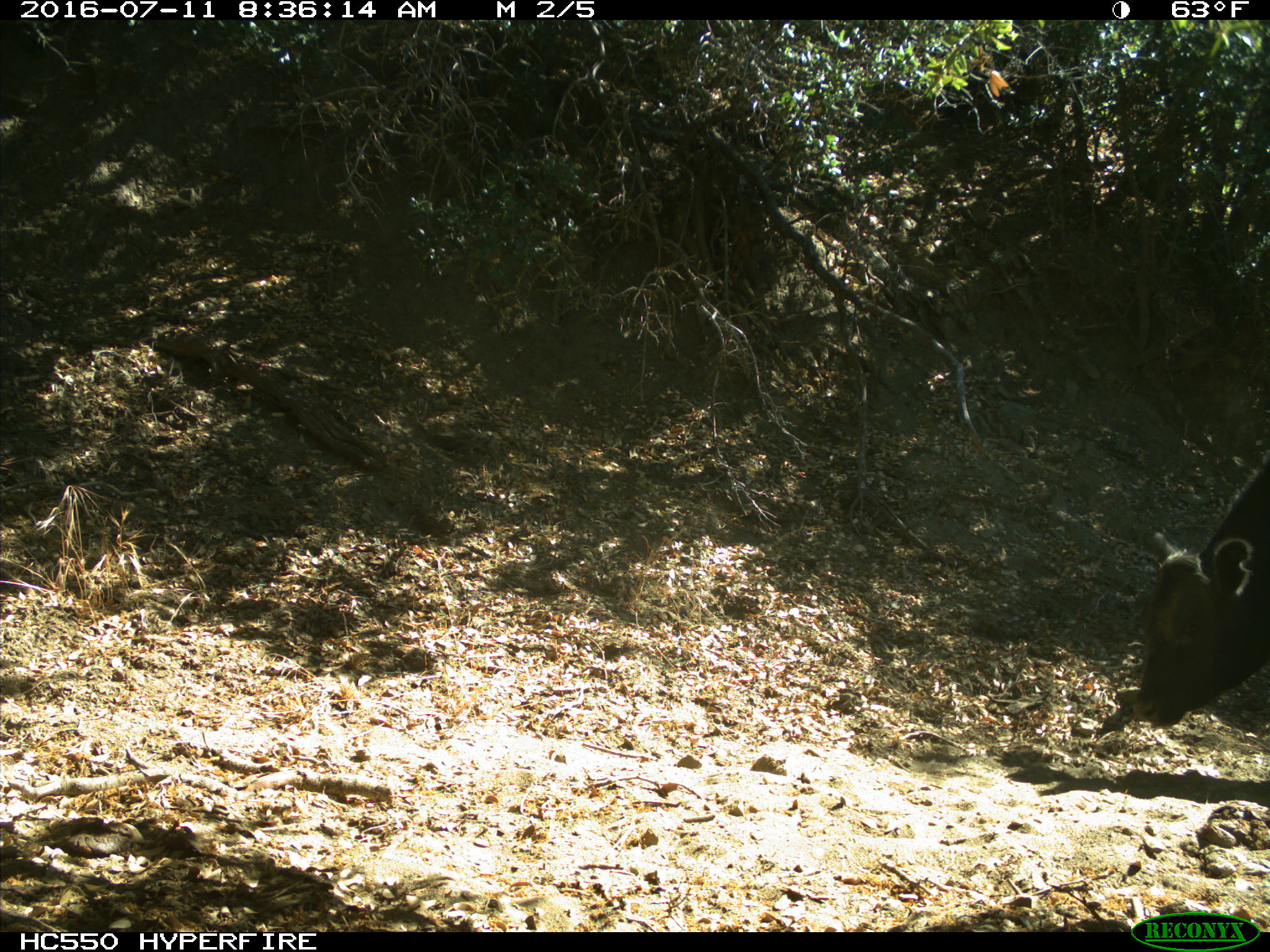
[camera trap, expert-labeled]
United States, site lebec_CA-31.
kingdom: Animalia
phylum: Chordata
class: Mammalia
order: Artiodactyla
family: Bovidae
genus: Bos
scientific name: Bos taurus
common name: domestic cow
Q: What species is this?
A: Bos taurus (domestic cow).